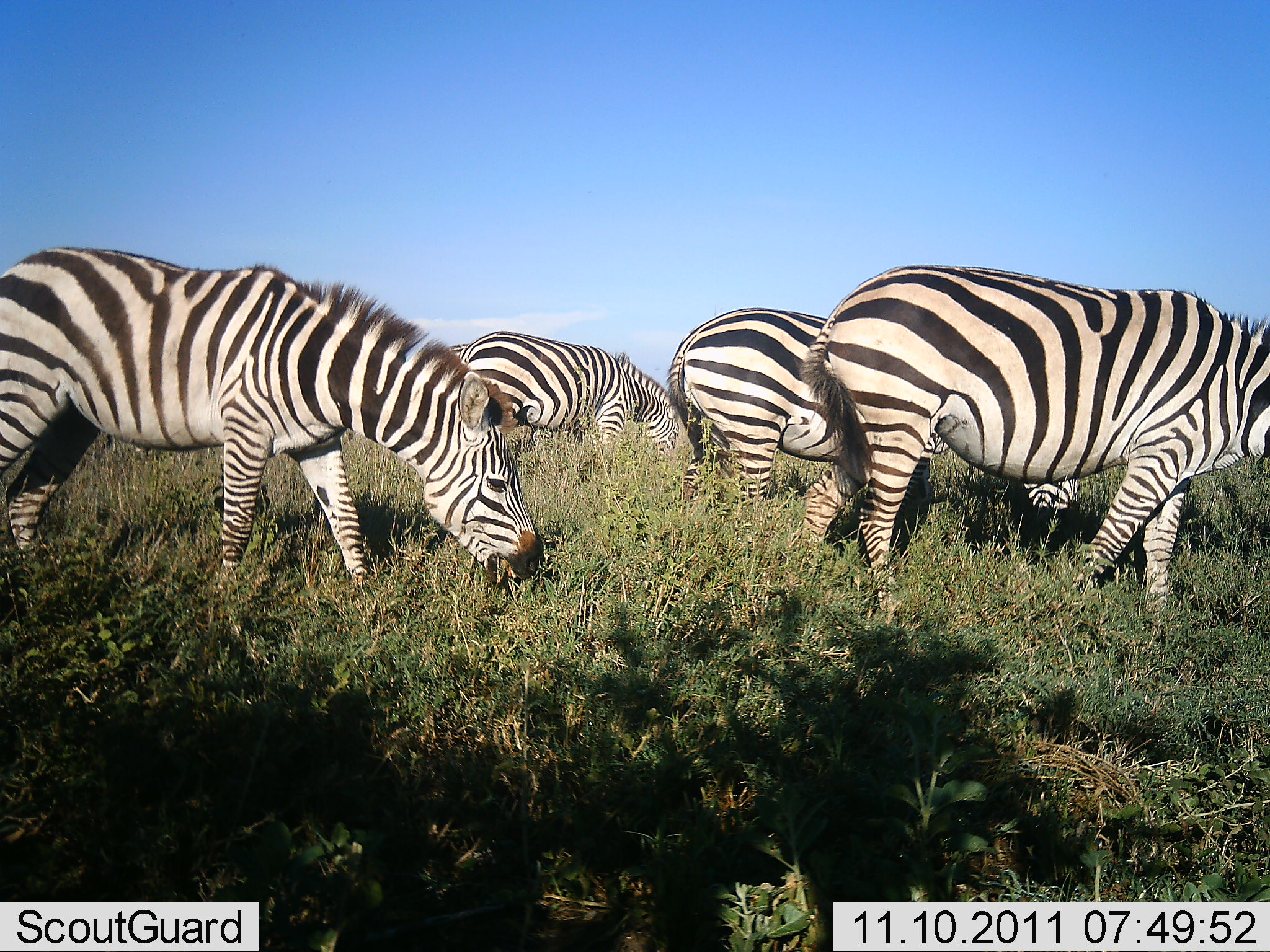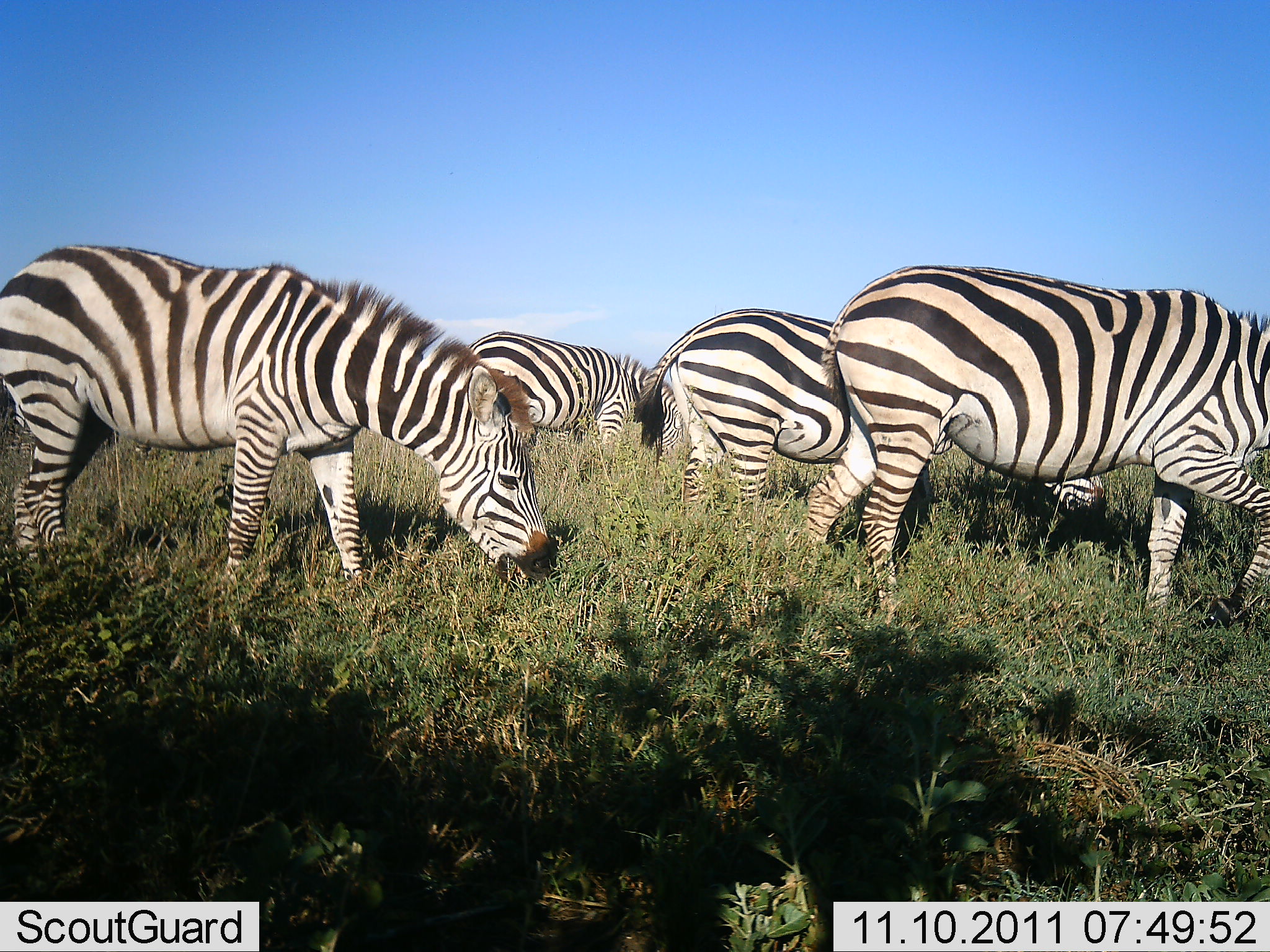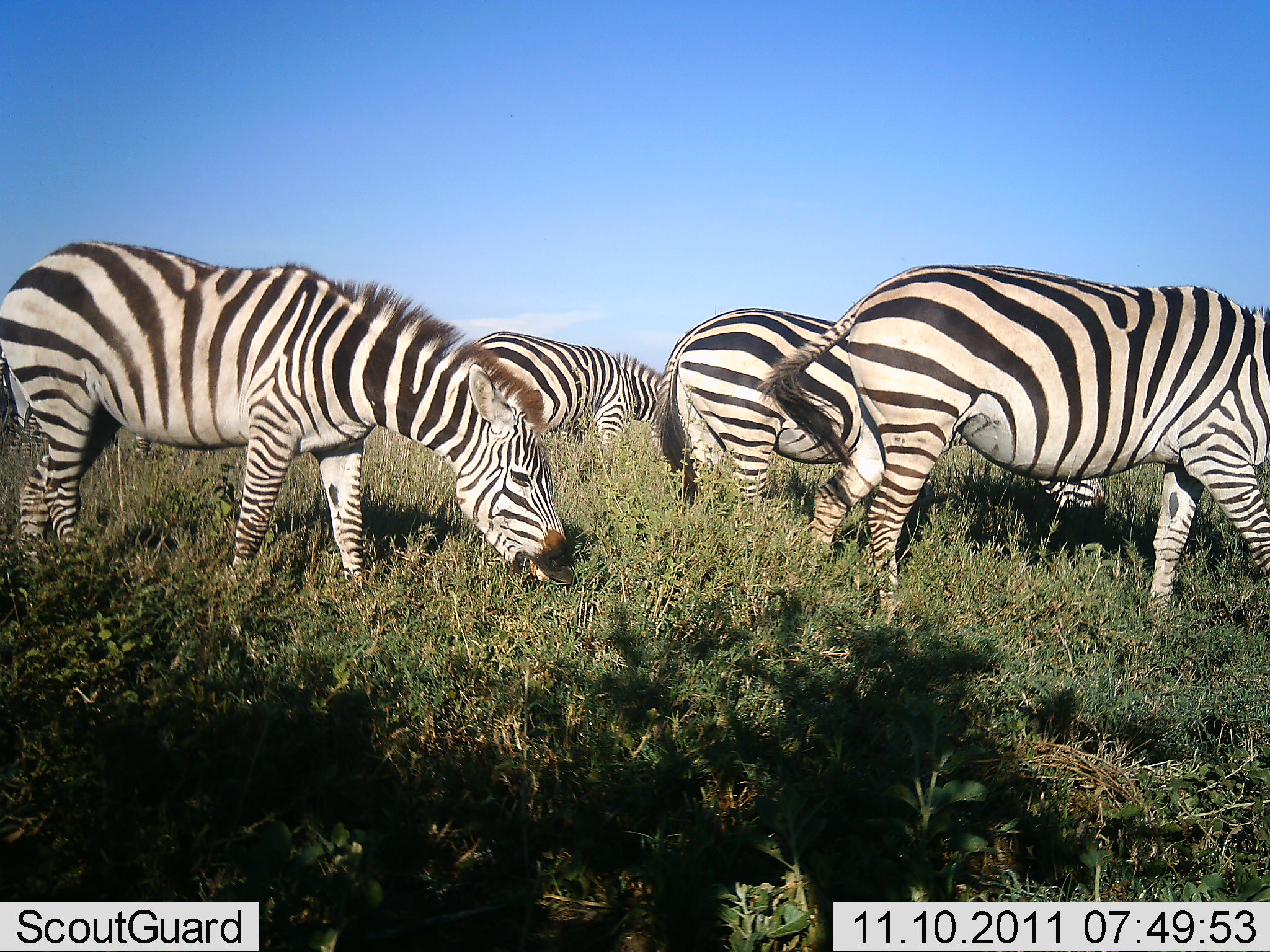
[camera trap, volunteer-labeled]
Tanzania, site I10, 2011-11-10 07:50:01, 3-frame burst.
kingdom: Animalia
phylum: Chordata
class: Mammalia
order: Perissodactyla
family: Equidae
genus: Equus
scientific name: Equus quagga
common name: plains zebra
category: zebra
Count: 4.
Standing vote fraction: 31%.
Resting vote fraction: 0%.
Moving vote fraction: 8%.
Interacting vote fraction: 0%.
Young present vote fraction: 0%.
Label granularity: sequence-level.